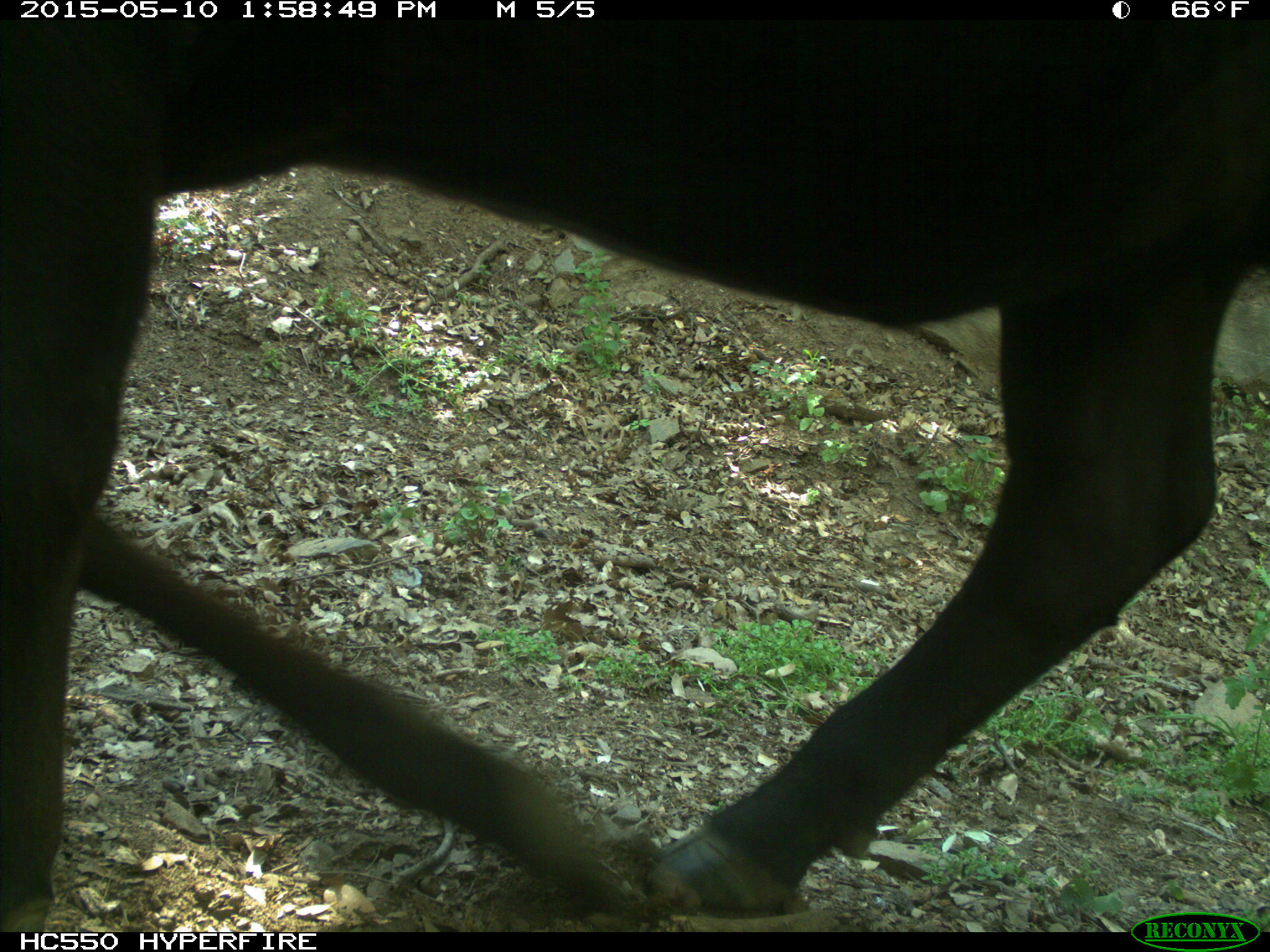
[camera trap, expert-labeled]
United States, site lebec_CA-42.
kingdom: Animalia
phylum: Chordata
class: Mammalia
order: Artiodactyla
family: Bovidae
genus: Bos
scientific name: Bos taurus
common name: domestic cow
Bos taurus (domestic cow).